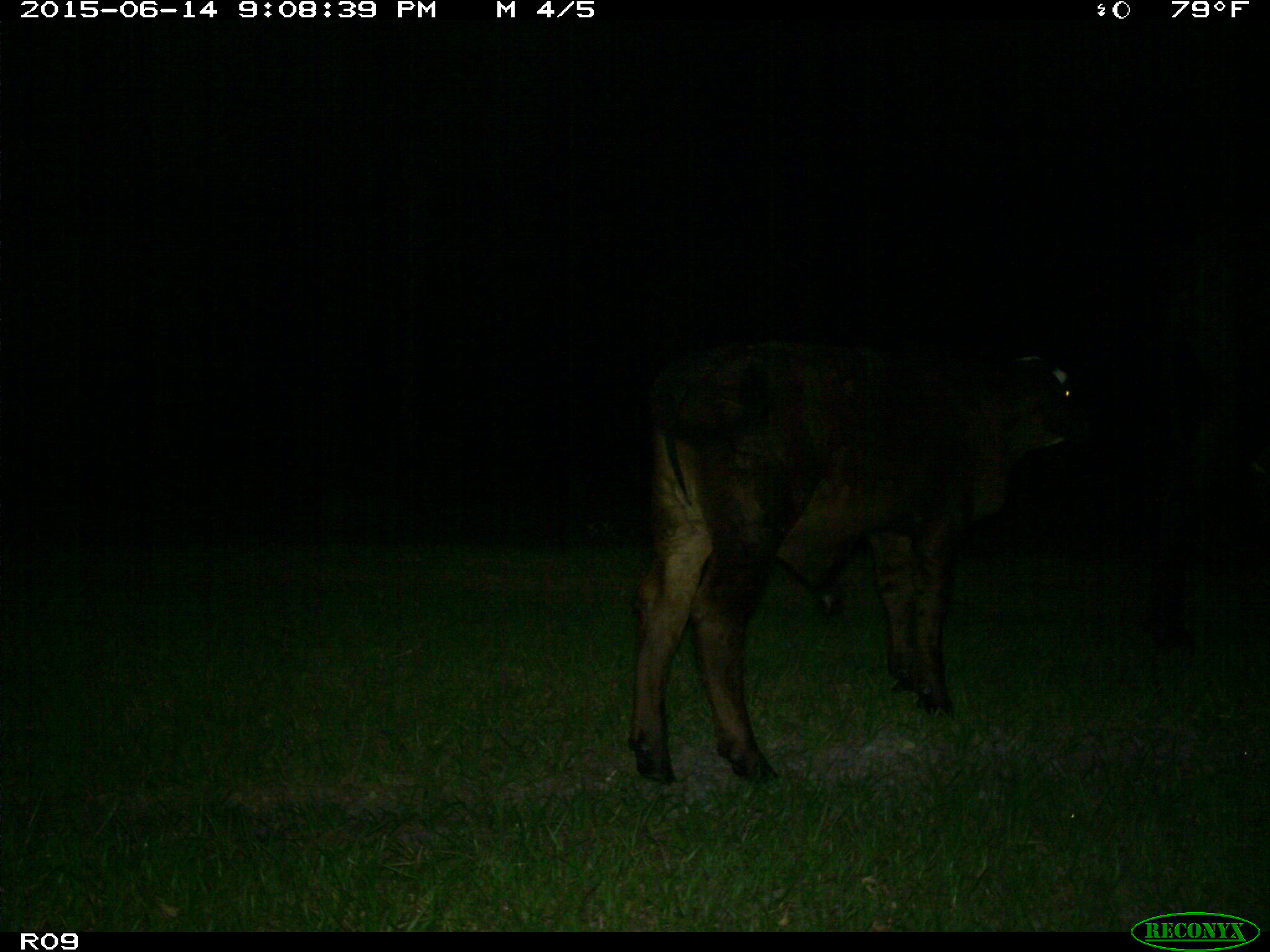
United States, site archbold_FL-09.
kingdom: Animalia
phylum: Chordata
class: Mammalia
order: Artiodactyla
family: Bovidae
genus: Bos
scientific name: Bos taurus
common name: domestic cow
Bos taurus (domestic cow).